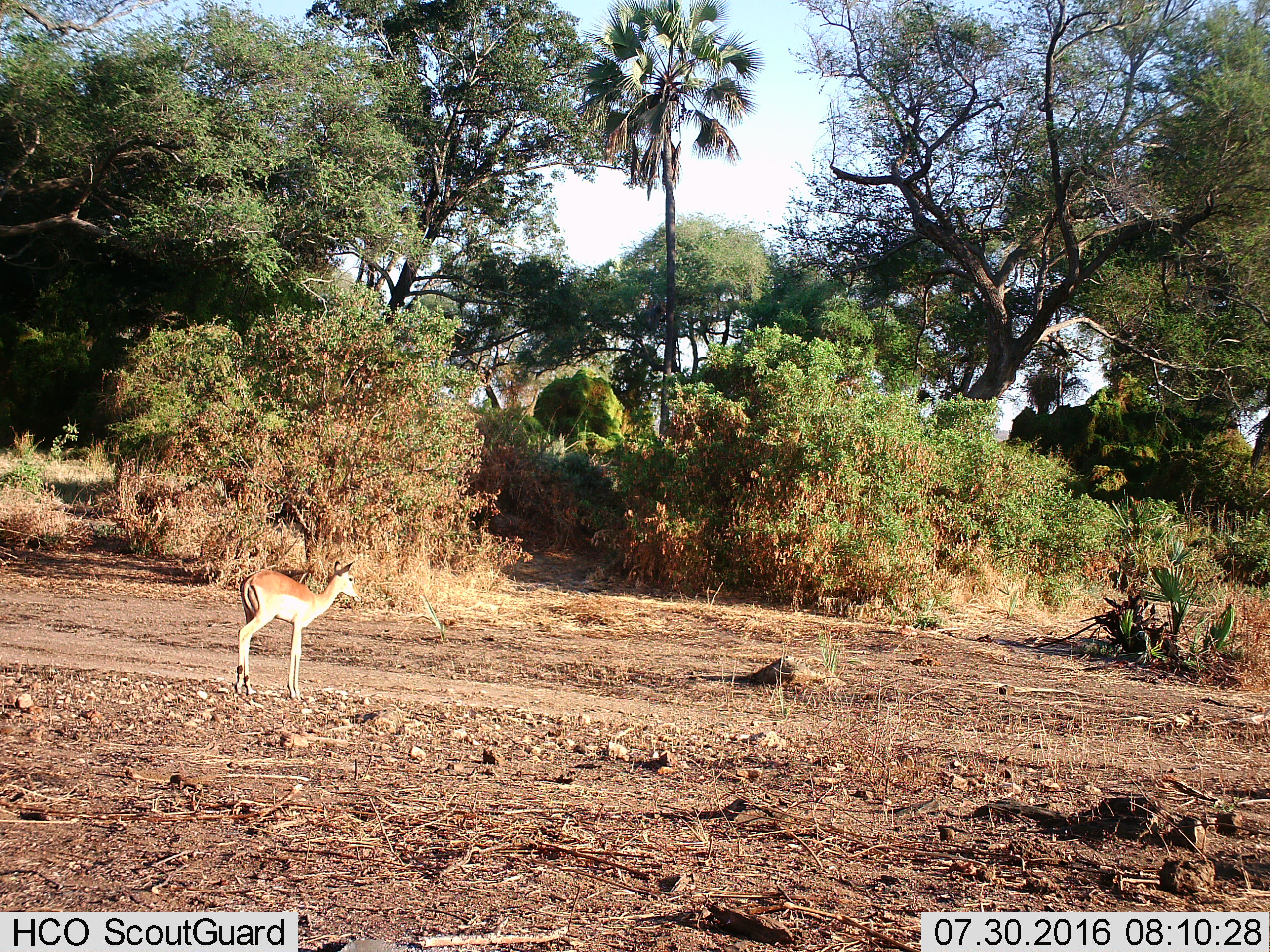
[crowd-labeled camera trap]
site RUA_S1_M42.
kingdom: Animalia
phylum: Chordata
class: Mammalia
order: Artiodactyla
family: Bovidae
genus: Aepyceros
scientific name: Aepyceros melampus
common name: impala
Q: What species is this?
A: Impala (Aepyceros melampus).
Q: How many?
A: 1.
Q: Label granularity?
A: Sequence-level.